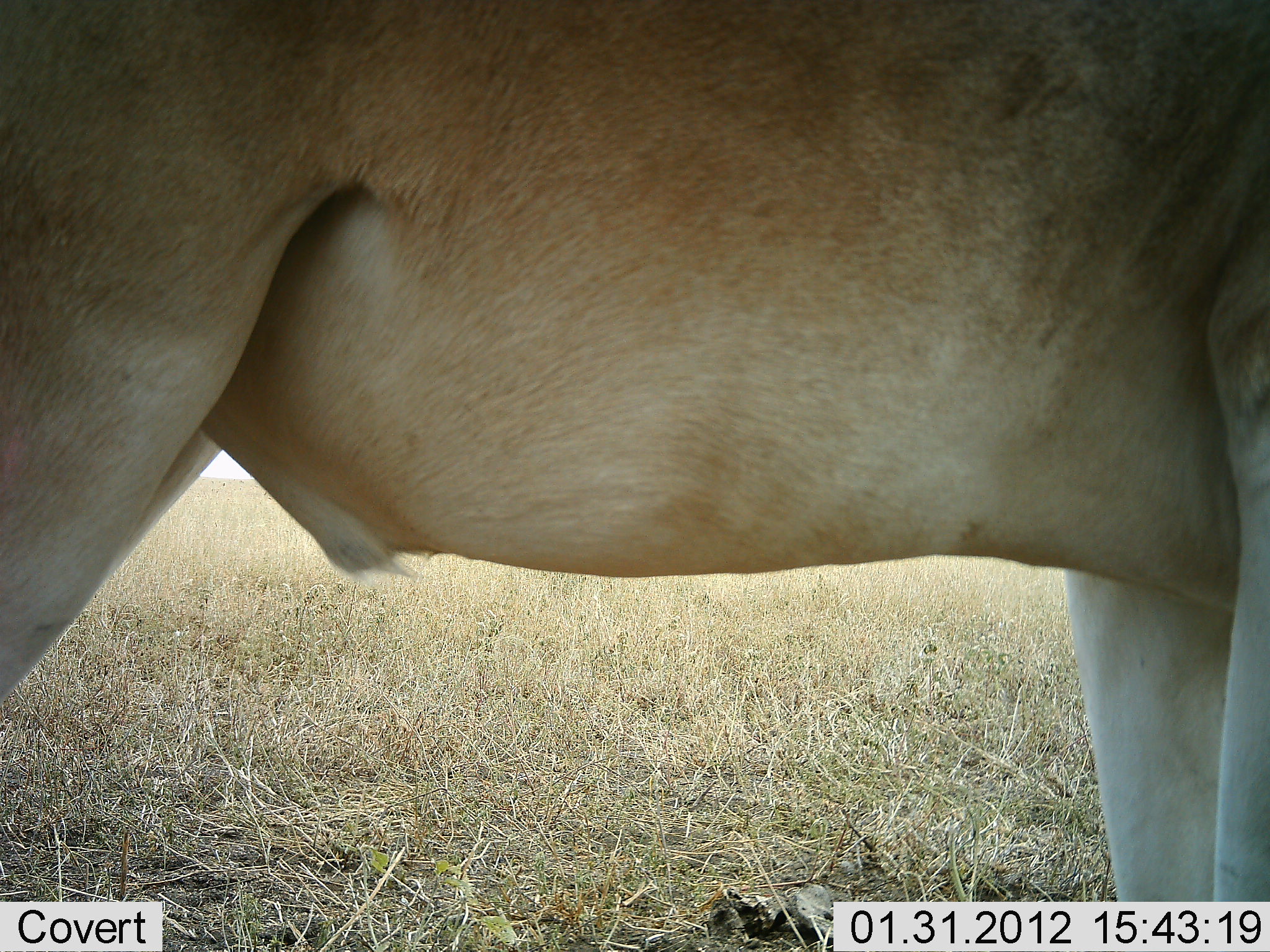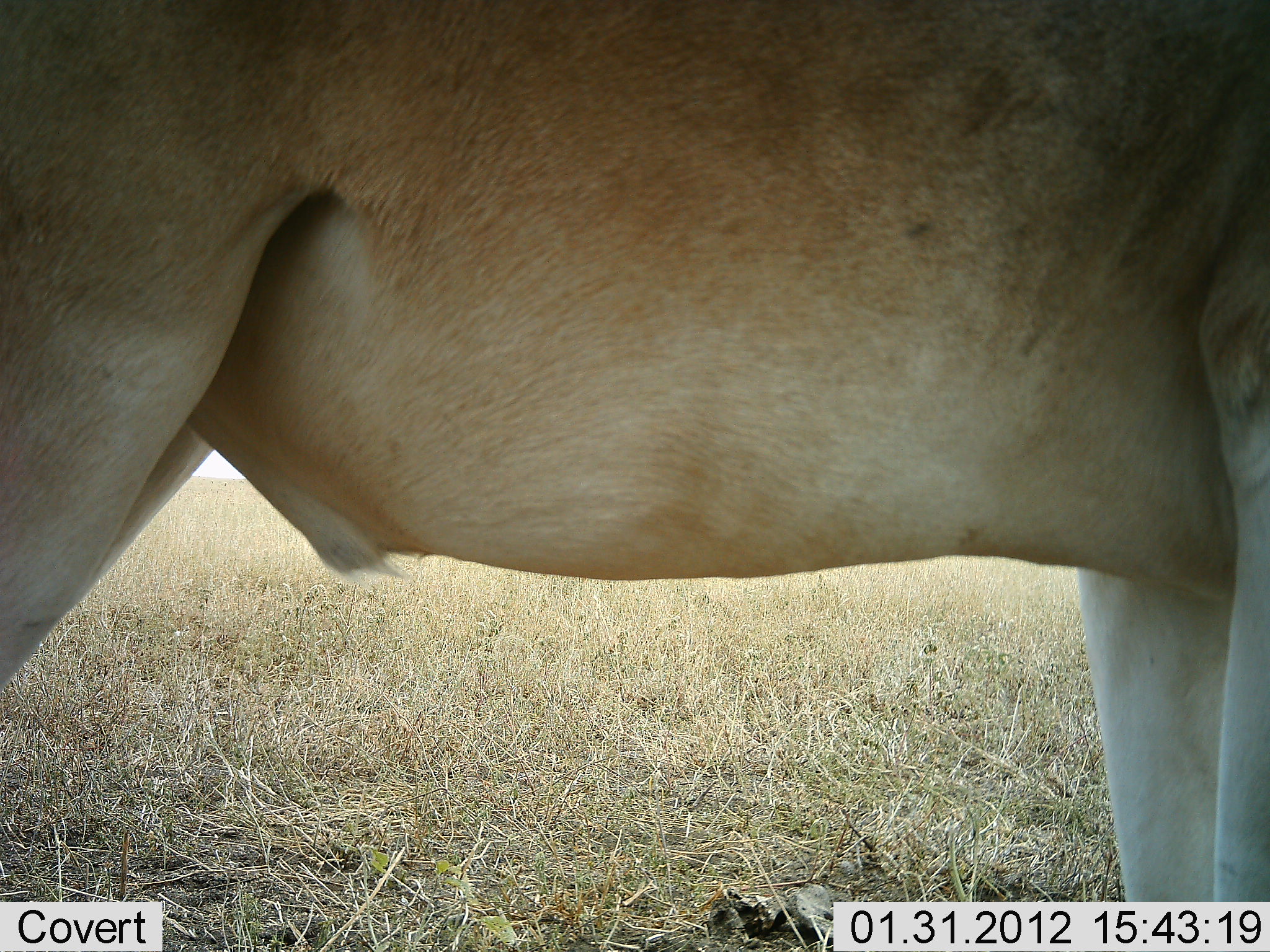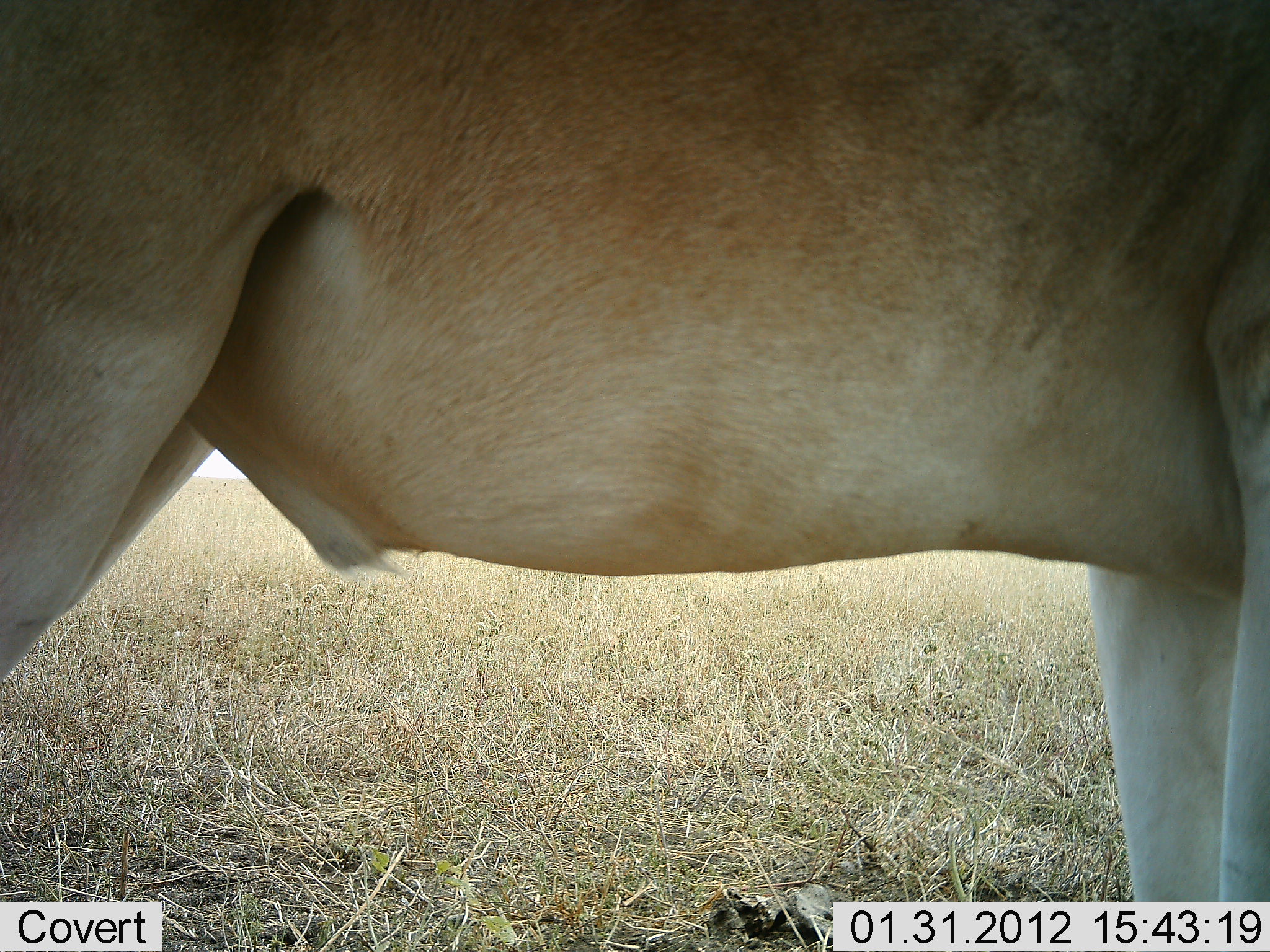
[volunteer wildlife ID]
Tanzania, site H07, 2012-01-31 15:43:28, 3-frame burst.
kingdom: Animalia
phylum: Chordata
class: Mammalia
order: Artiodactyla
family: Bovidae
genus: Alcelaphus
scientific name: Alcelaphus buselaphus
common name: hartebeest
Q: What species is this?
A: Hartebeest (Alcelaphus buselaphus).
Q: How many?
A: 1.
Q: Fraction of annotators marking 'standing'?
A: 92%.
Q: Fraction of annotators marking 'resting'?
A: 0%.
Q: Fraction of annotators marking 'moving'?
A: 8%.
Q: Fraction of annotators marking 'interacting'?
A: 0%.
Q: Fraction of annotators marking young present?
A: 0%.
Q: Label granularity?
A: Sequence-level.